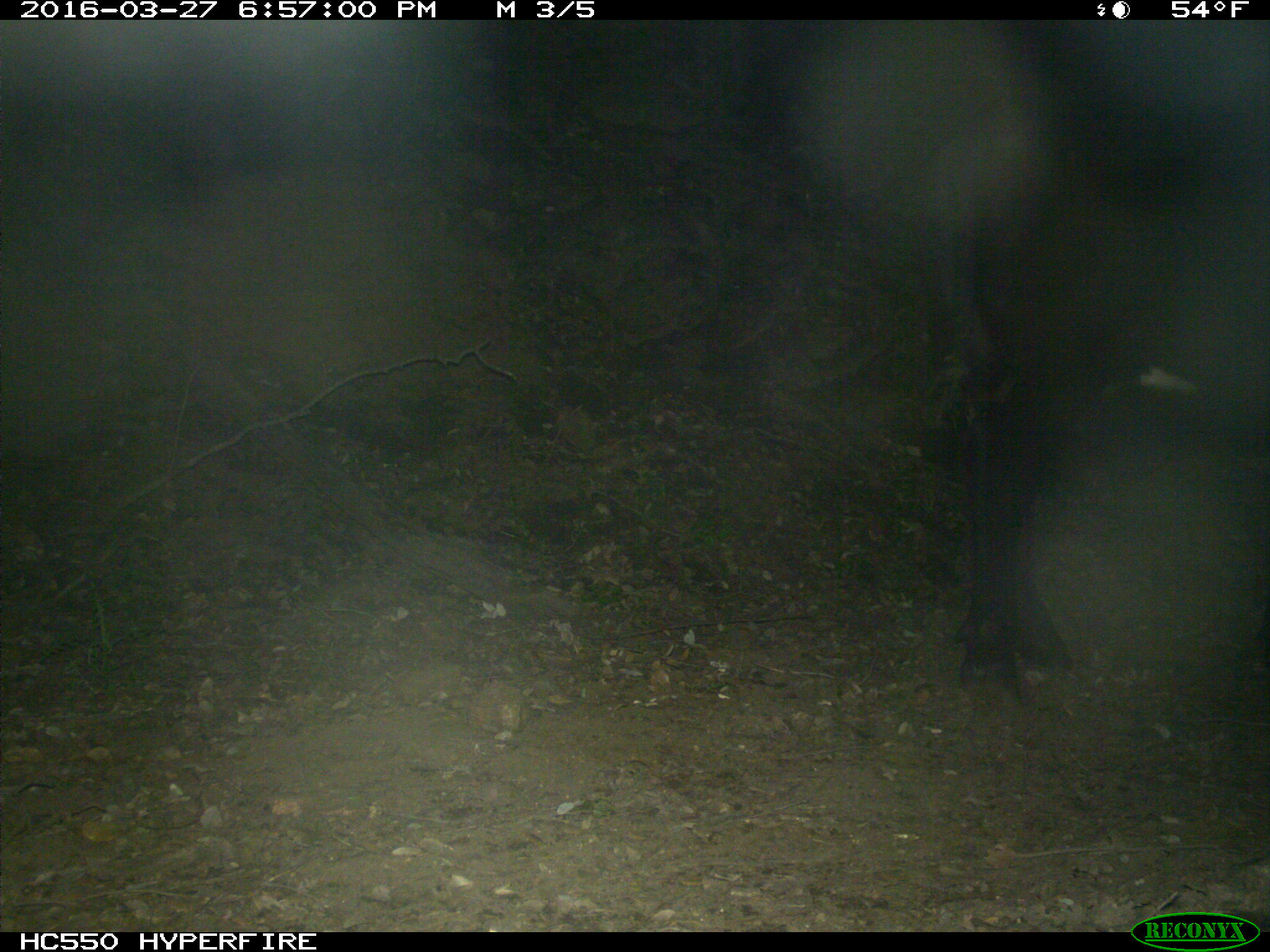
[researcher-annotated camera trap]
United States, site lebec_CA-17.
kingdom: Animalia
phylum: Chordata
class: Mammalia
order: Artiodactyla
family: Bovidae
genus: Bos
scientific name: Bos taurus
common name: domestic cow